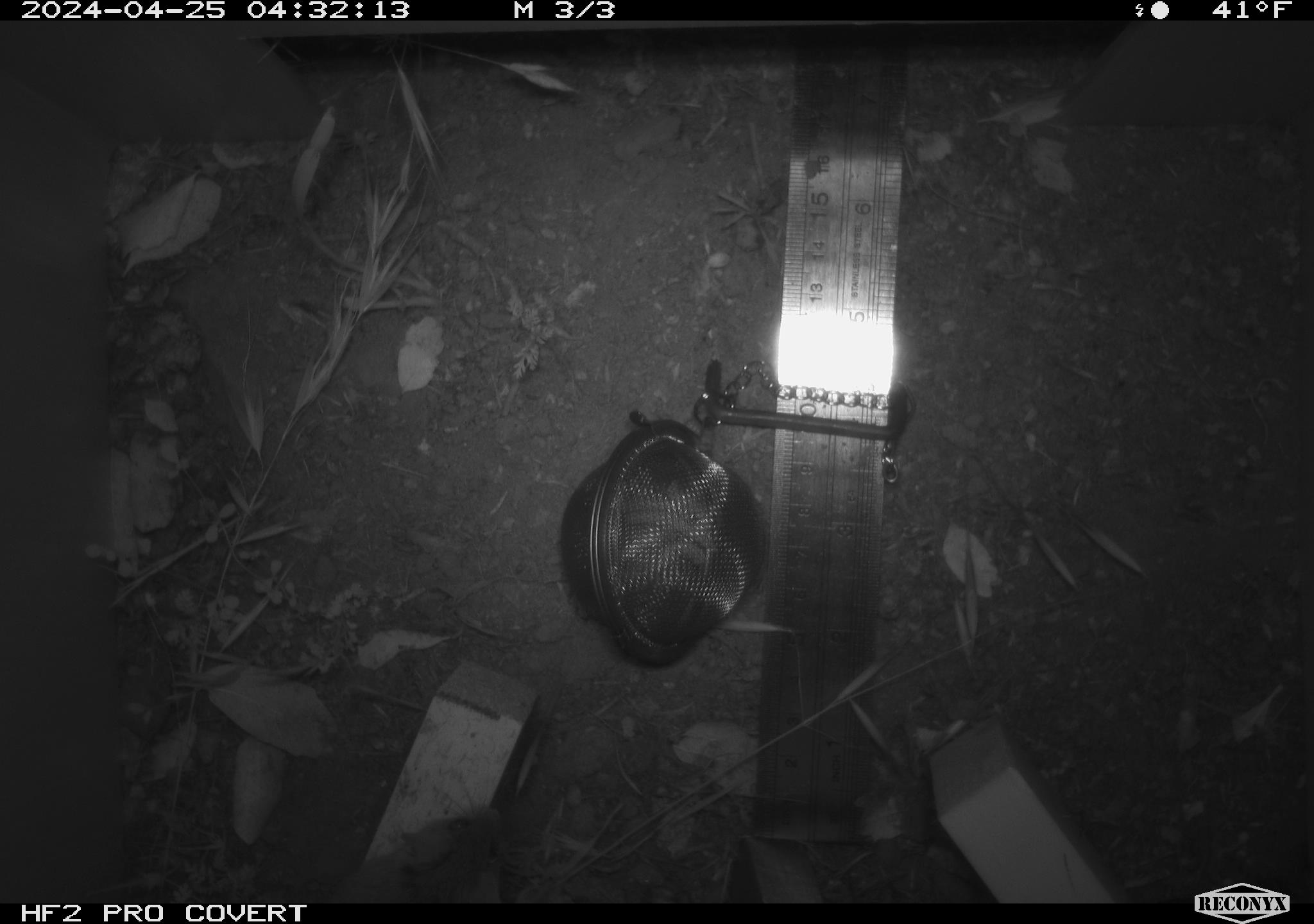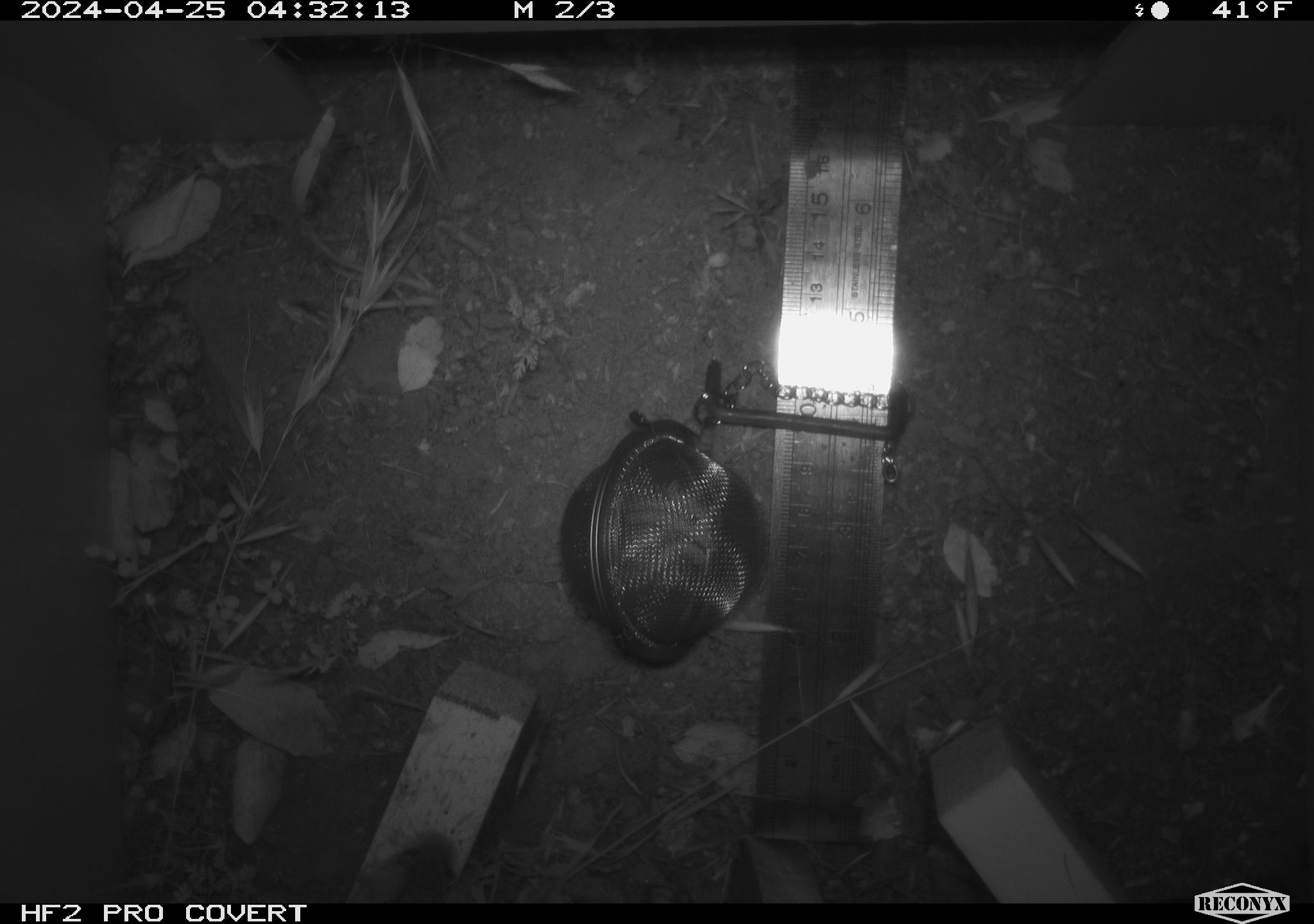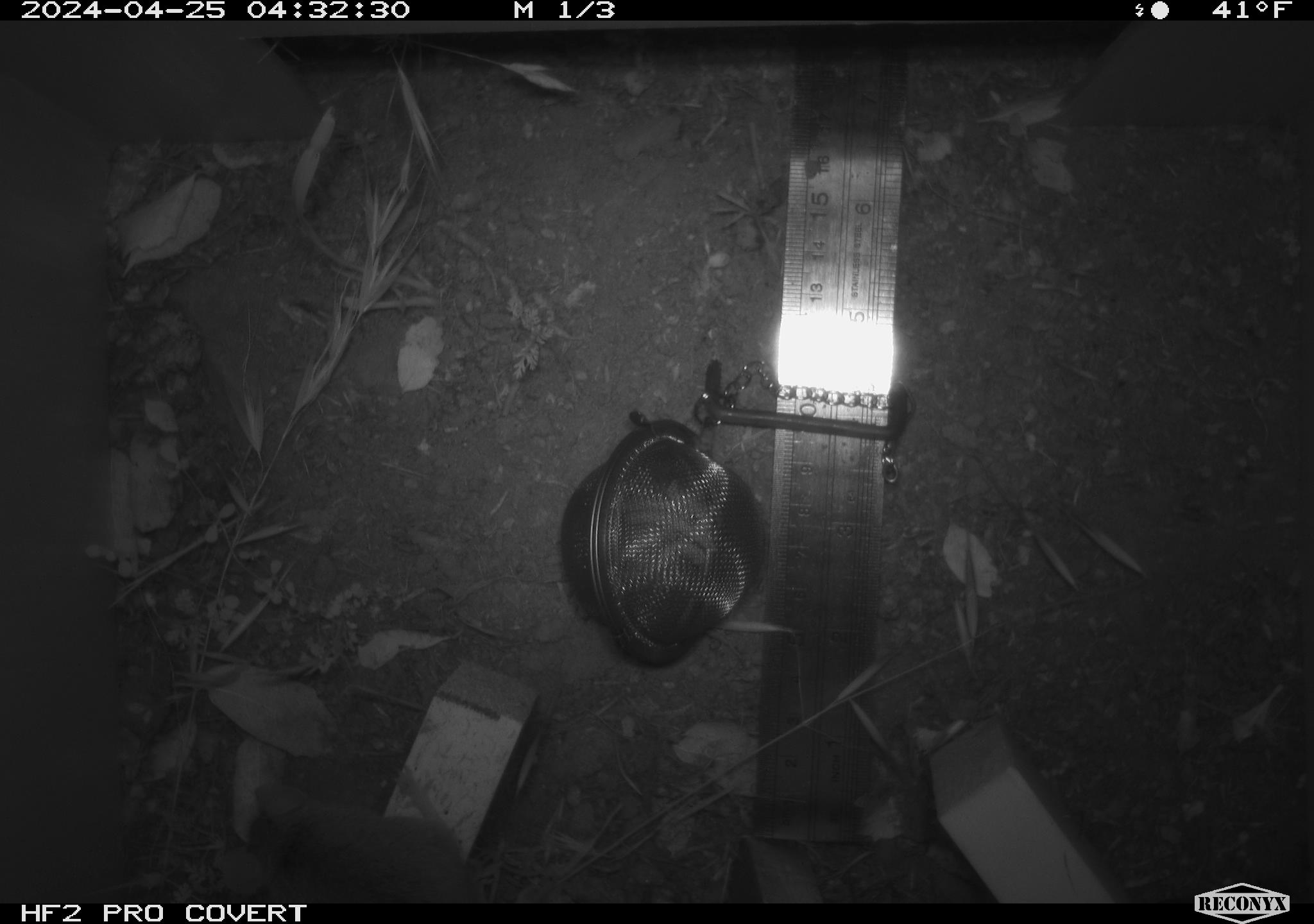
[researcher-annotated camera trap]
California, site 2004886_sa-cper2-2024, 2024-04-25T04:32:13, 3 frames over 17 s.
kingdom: Animalia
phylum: Chordata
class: Mammalia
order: Rodentia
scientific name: Rodentia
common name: rodent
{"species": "rodent (Rodentia)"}